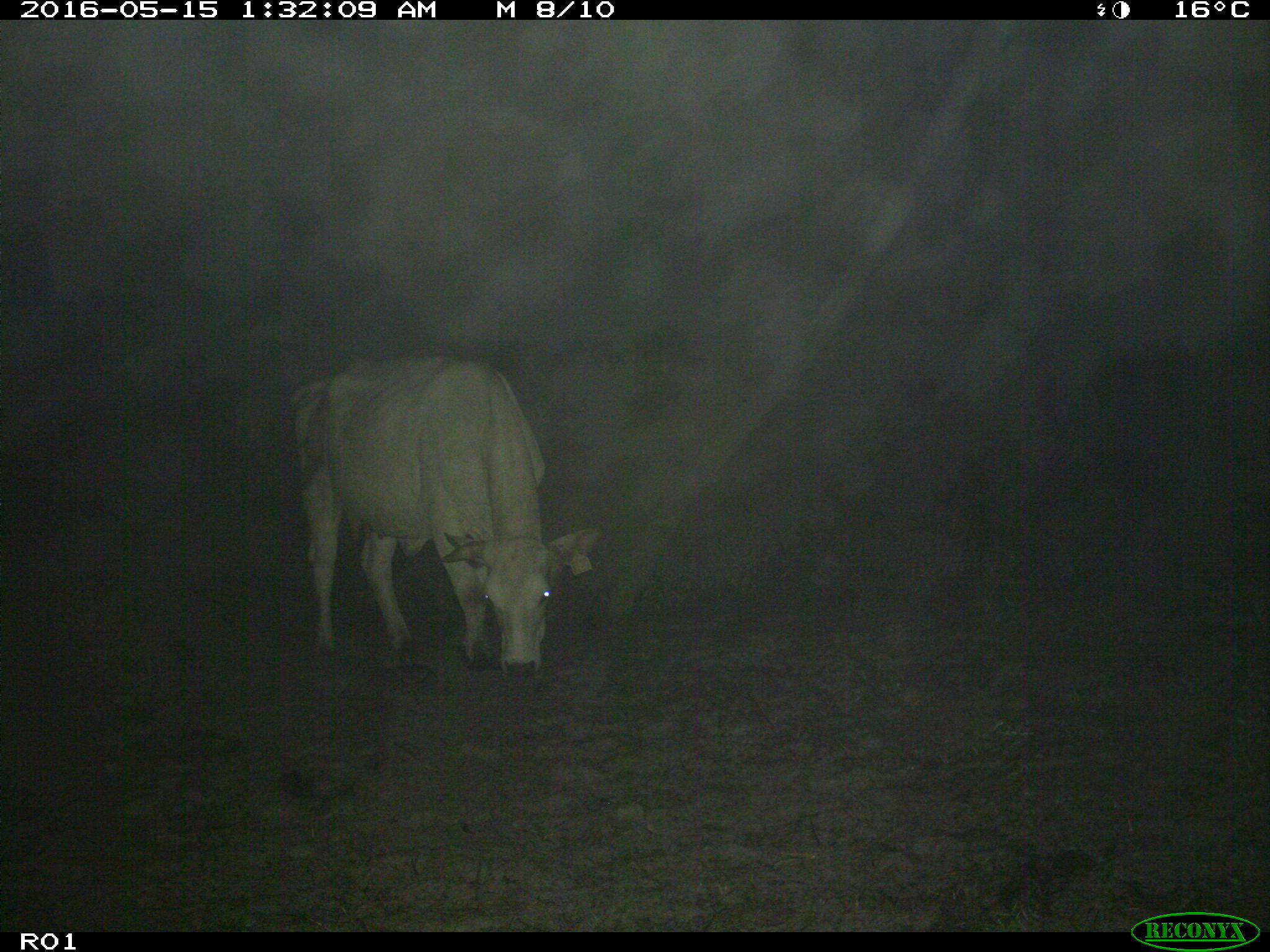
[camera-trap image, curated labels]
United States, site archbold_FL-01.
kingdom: Animalia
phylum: Chordata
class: Mammalia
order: Artiodactyla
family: Bovidae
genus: Bos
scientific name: Bos taurus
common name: domestic cow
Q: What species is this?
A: Bos taurus (domestic cow).